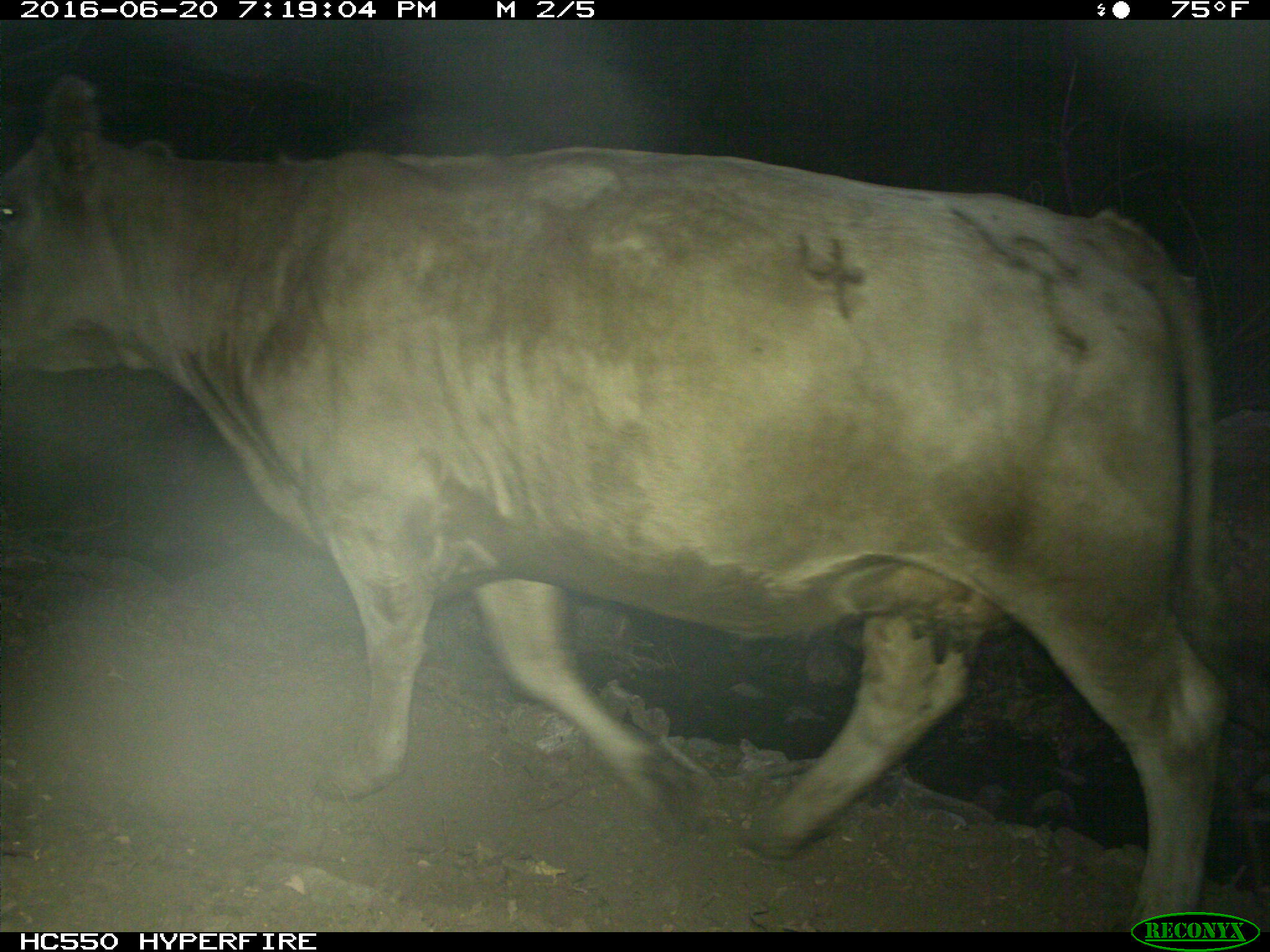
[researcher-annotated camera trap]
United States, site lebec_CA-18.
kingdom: Animalia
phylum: Chordata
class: Mammalia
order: Artiodactyla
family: Bovidae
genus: Bos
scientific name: Bos taurus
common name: domestic cow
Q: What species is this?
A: Bos taurus (domestic cow).